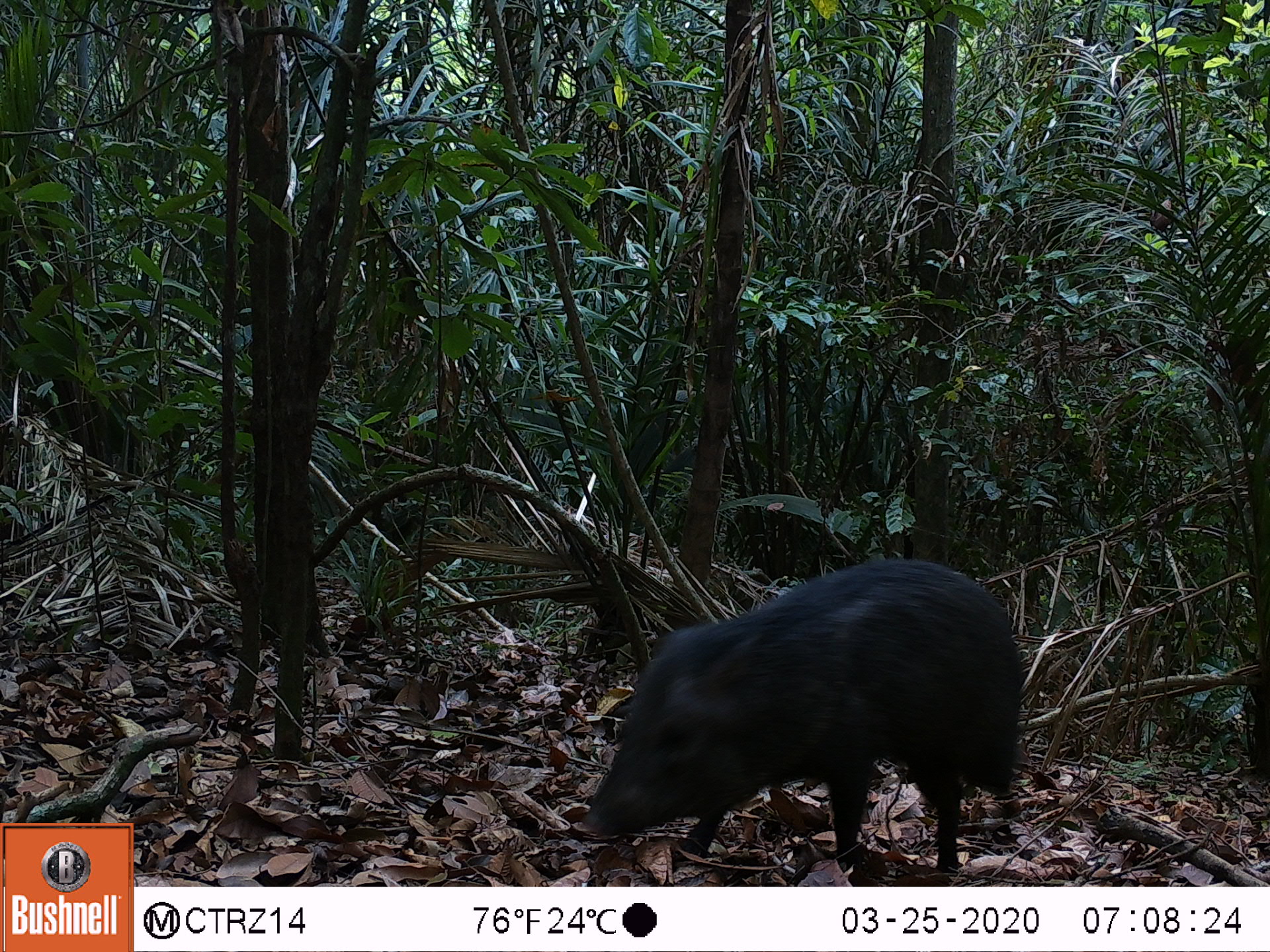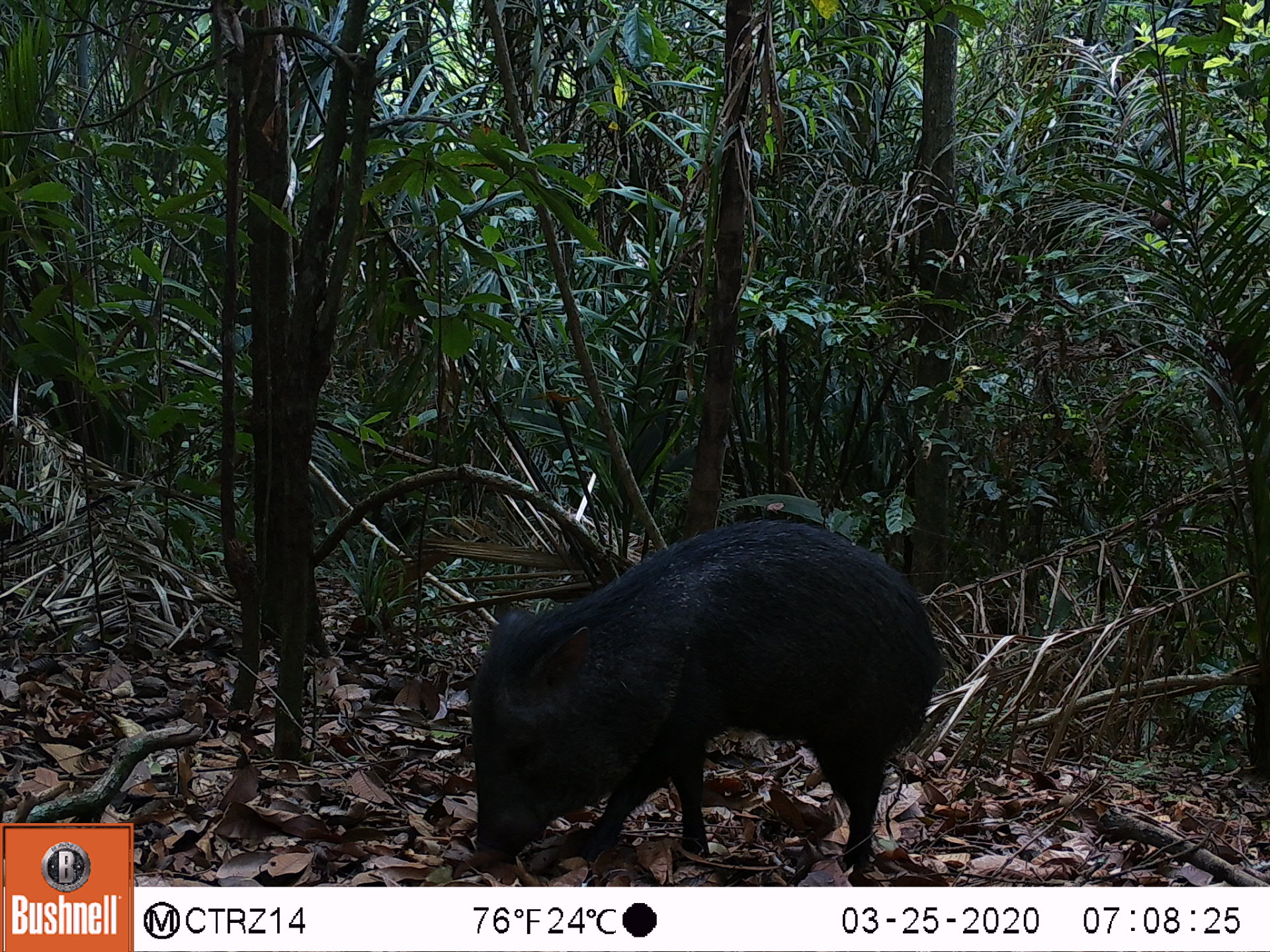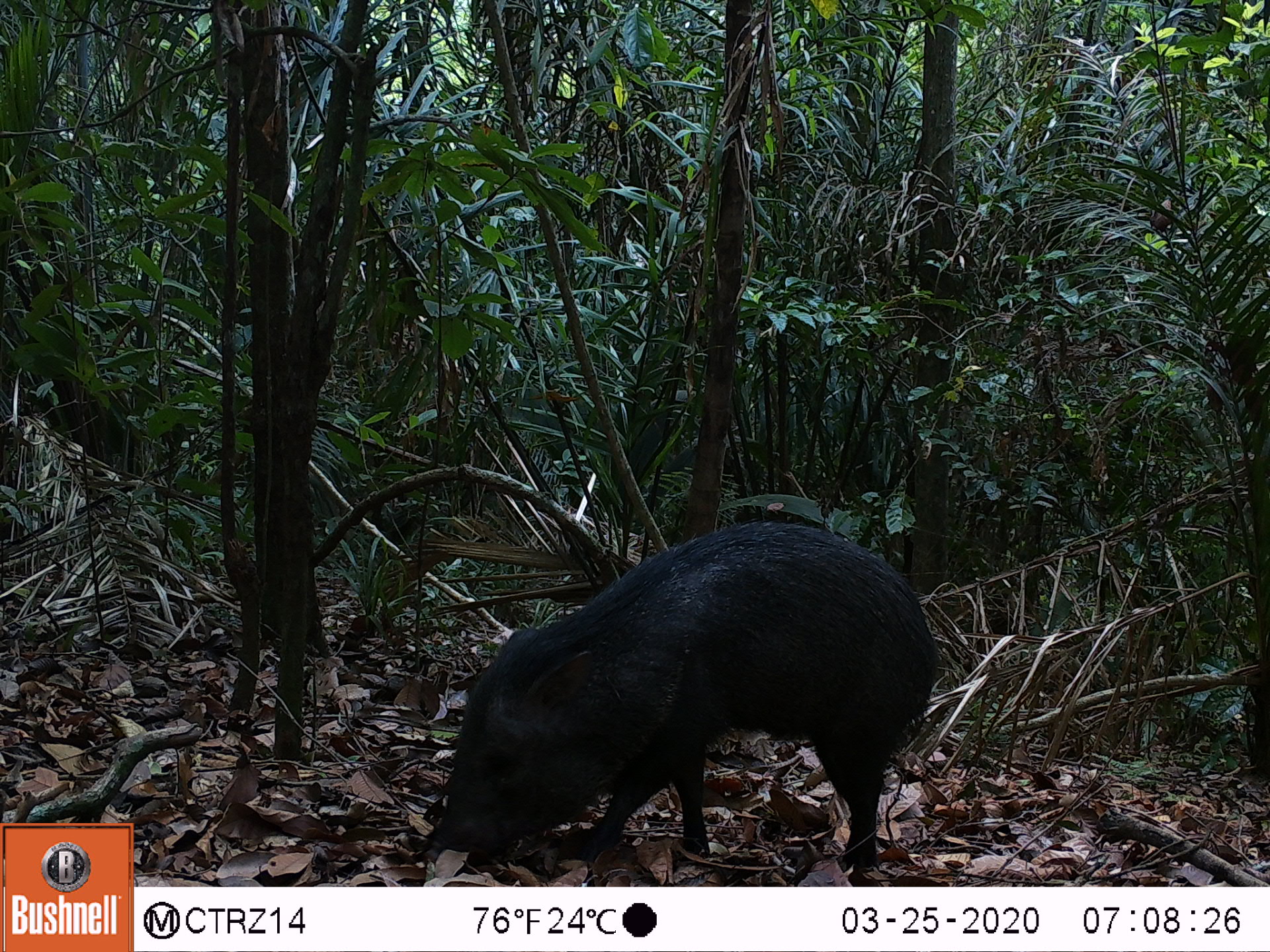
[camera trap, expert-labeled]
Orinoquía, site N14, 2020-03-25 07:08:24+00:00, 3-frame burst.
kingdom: Animalia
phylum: Chordata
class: Mammalia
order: Artiodactyla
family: Tayassuidae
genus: Pecari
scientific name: Pecari tajacu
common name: collared peccary